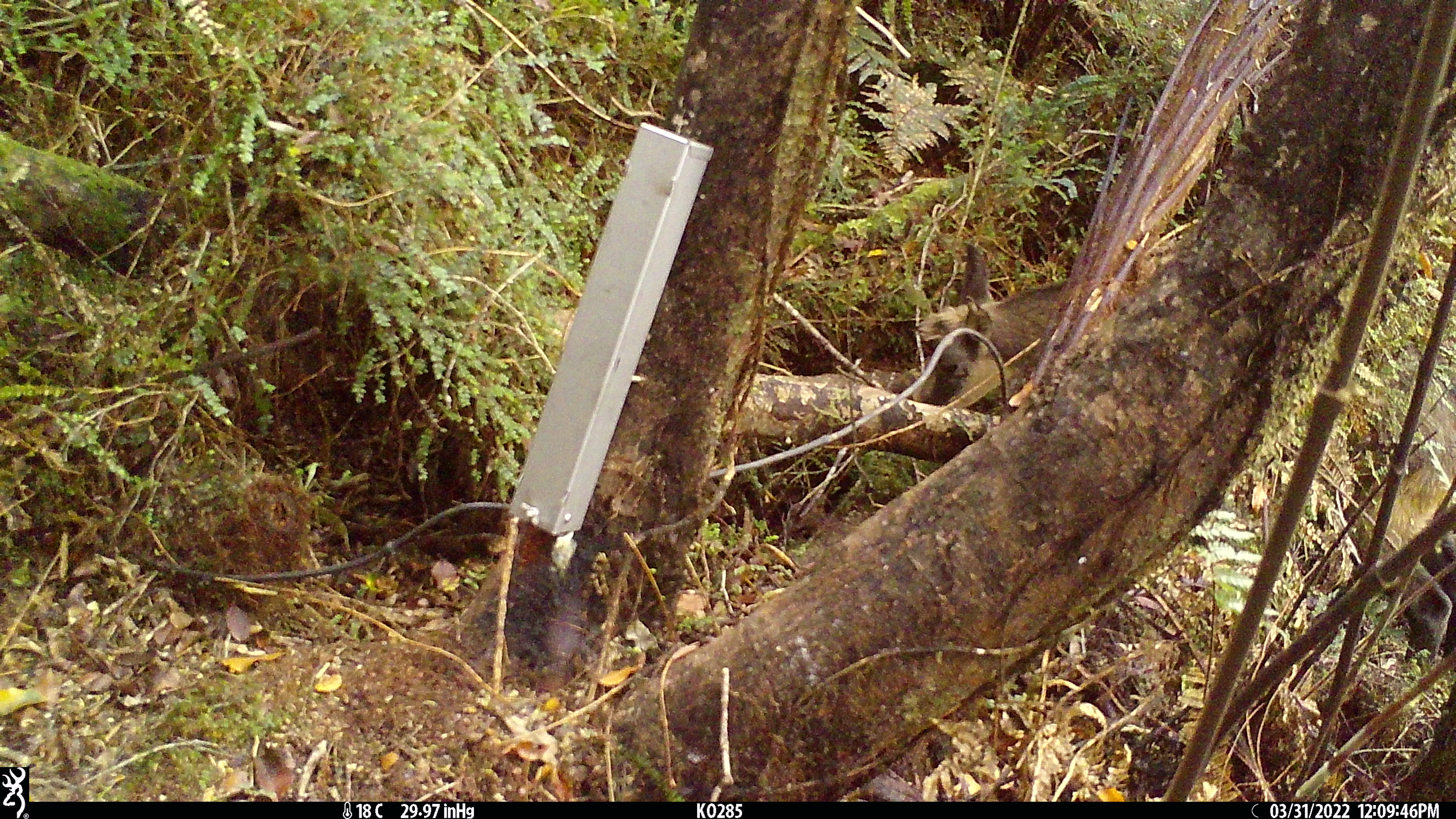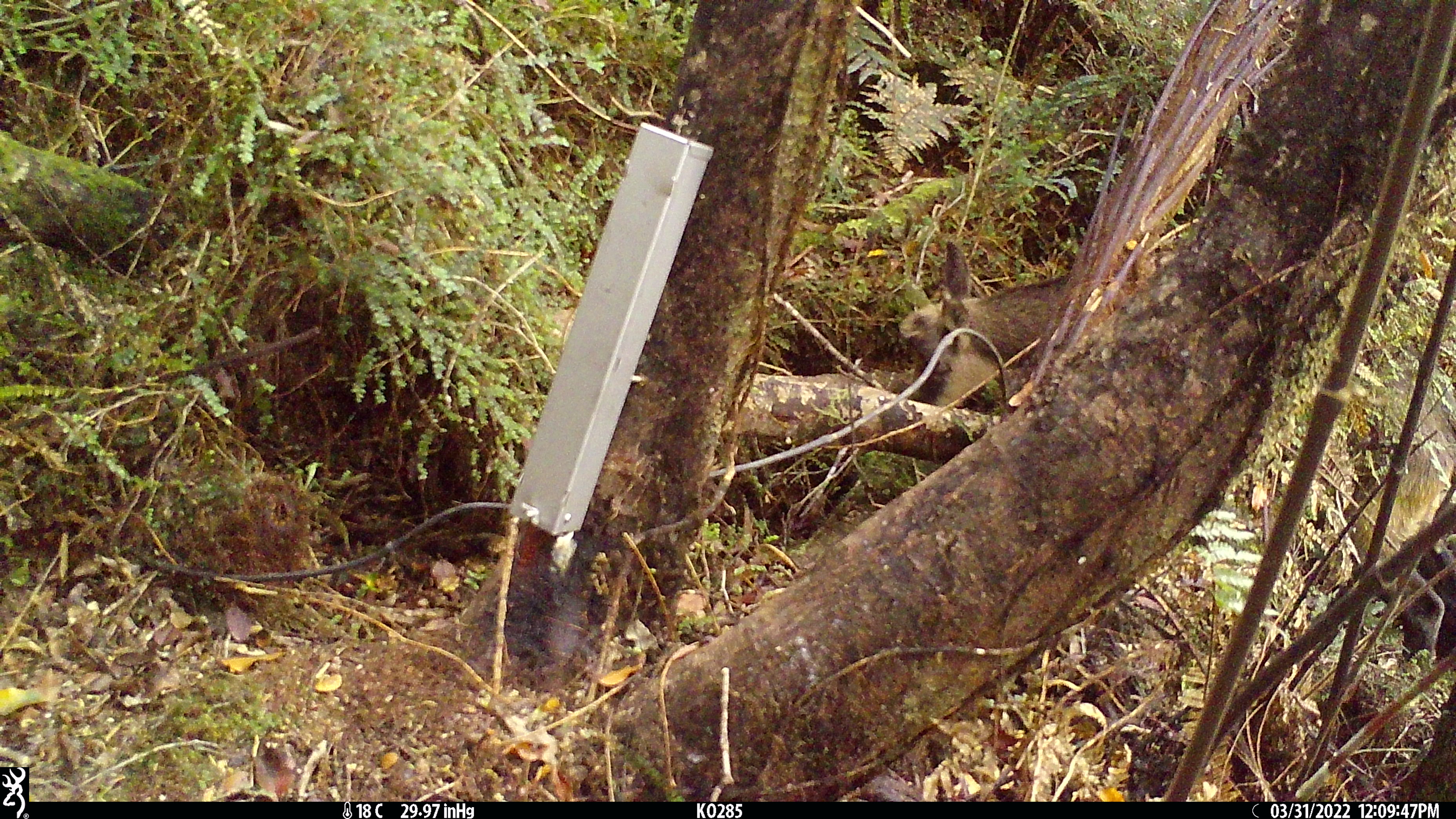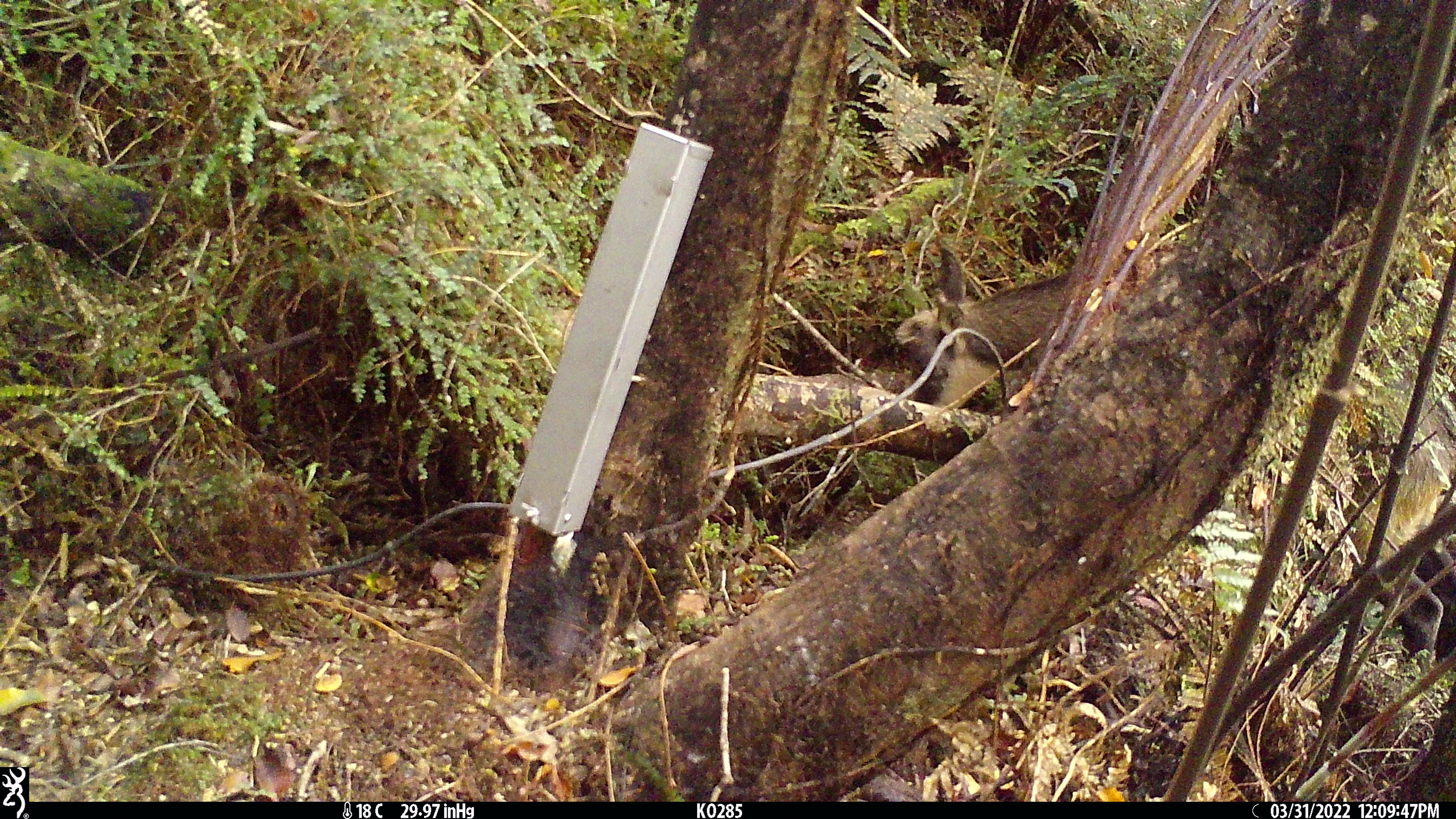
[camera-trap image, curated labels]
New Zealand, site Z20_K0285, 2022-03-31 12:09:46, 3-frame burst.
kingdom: Animalia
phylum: Chordata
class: Mammalia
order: Artiodactyla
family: Bovidae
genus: Rupicapra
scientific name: Rupicapra rupicapra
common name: alpine chamois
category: chamois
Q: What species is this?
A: Chamois (alpine chamois) (Rupicapra rupicapra).